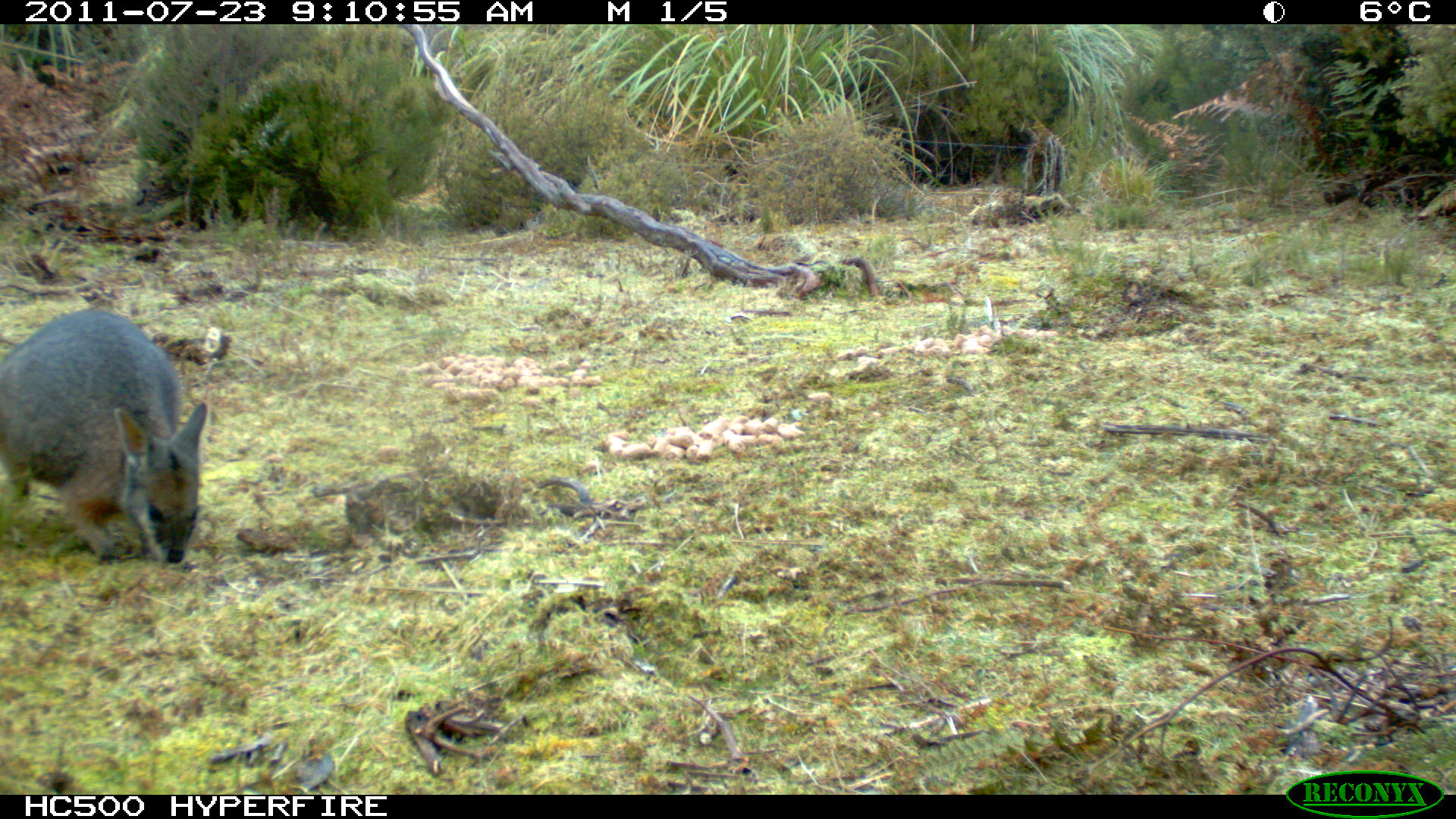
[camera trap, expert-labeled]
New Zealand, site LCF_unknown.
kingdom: Animalia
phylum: Chordata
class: Mammalia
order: Diprotodontia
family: Macropodidae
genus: Notamacropus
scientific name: Notamacropus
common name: wallaby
Wallaby (Notamacropus).